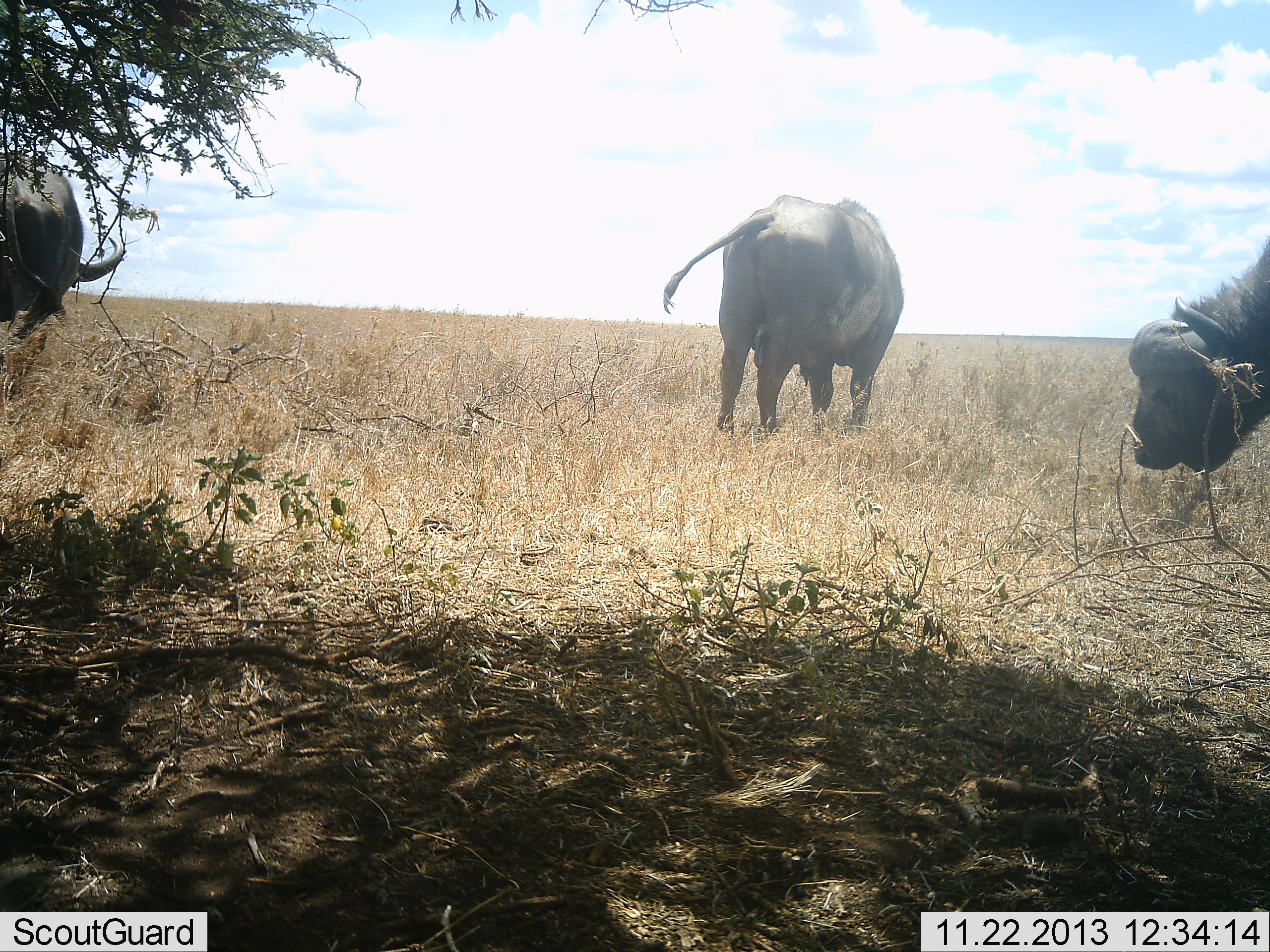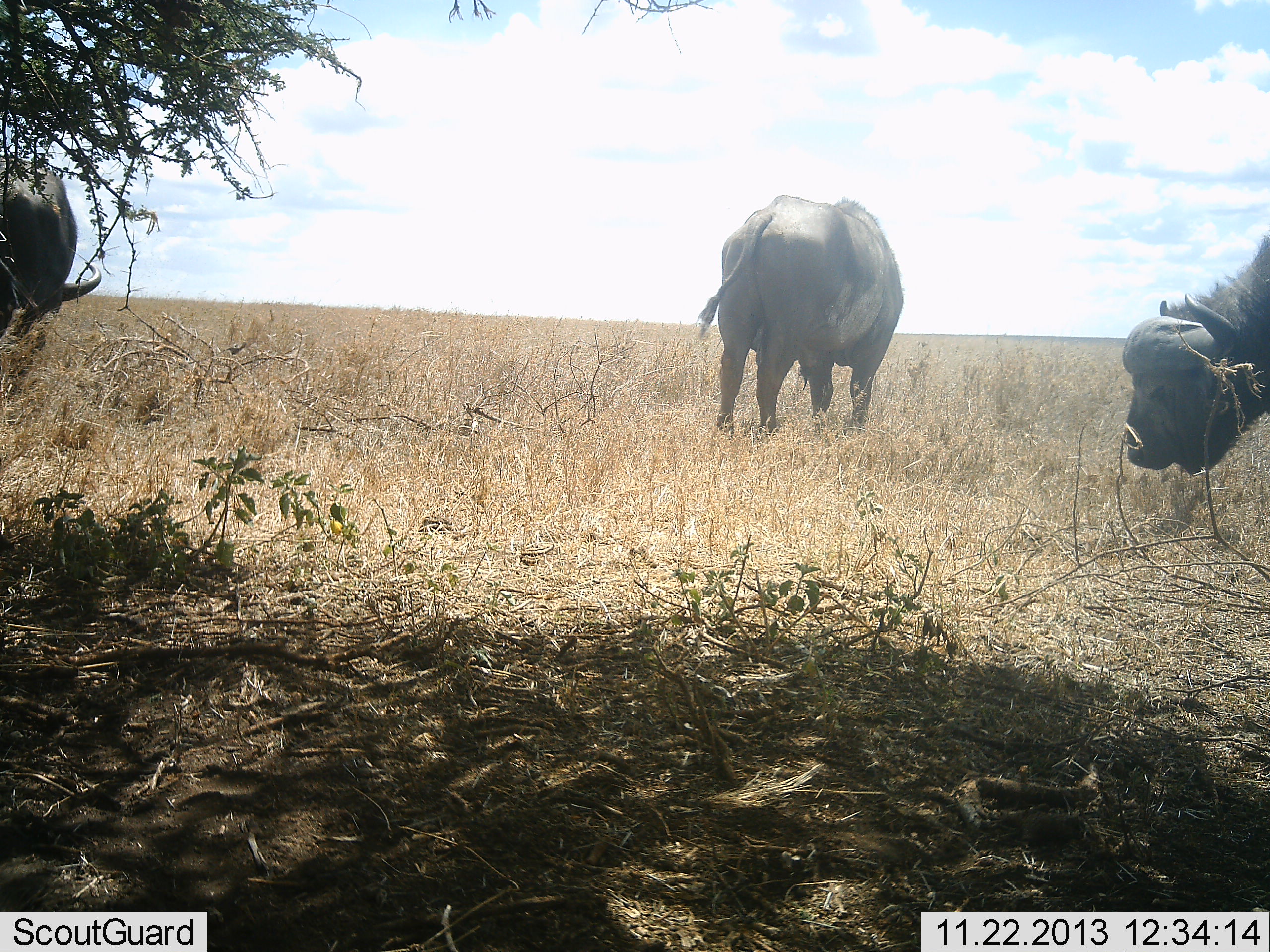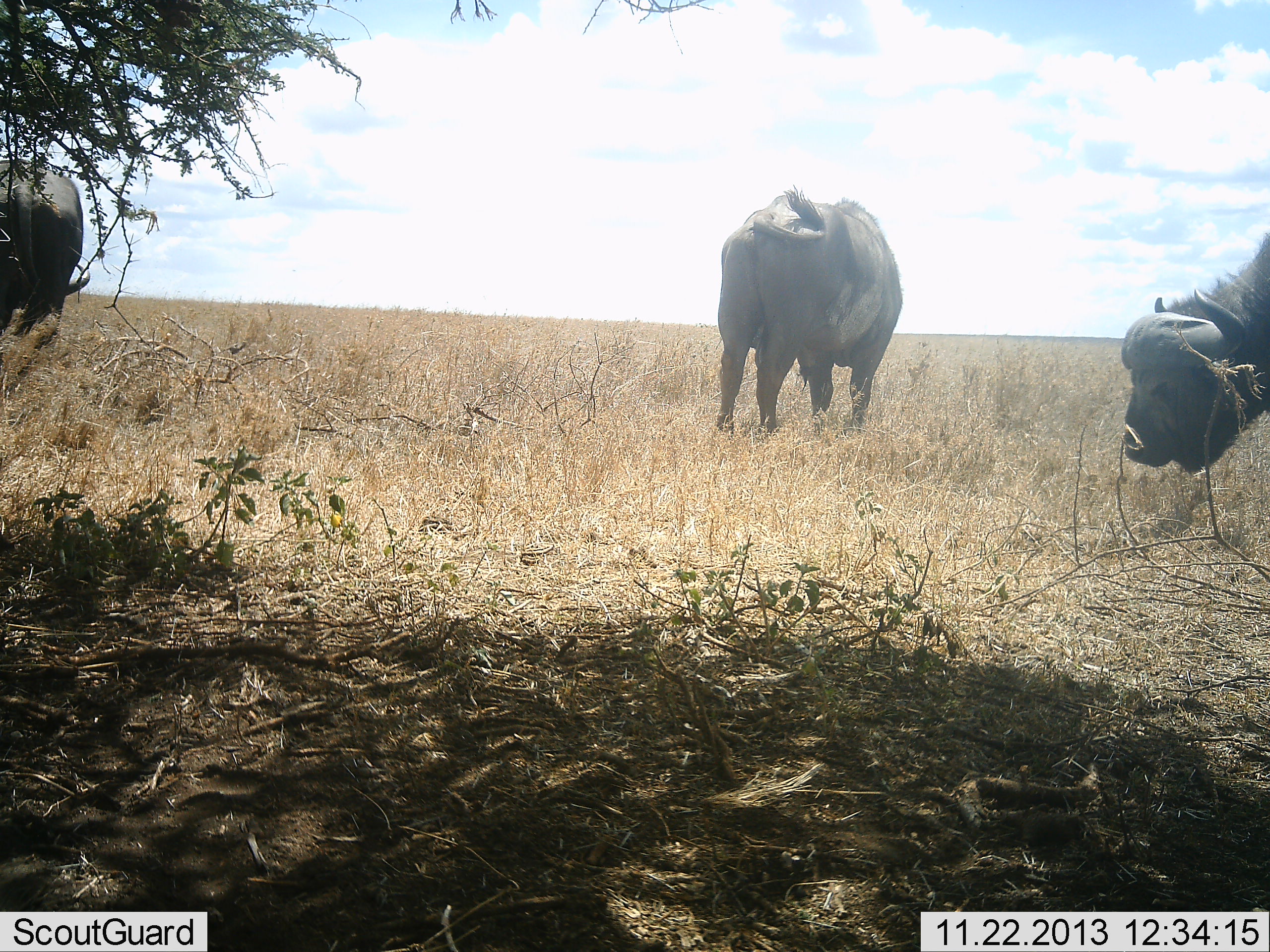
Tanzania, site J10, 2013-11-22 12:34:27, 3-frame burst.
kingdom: Animalia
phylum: Chordata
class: Mammalia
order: Artiodactyla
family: Bovidae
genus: Syncerus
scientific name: Syncerus caffer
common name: cape buffalo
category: buffalo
Buffalo (cape buffalo) (Syncerus caffer), count 3. Behavior (volunteer vote fractions): standing 57%, resting 3%, moving 3%, interacting 3%. Young present (vote fraction): 0%. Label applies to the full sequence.